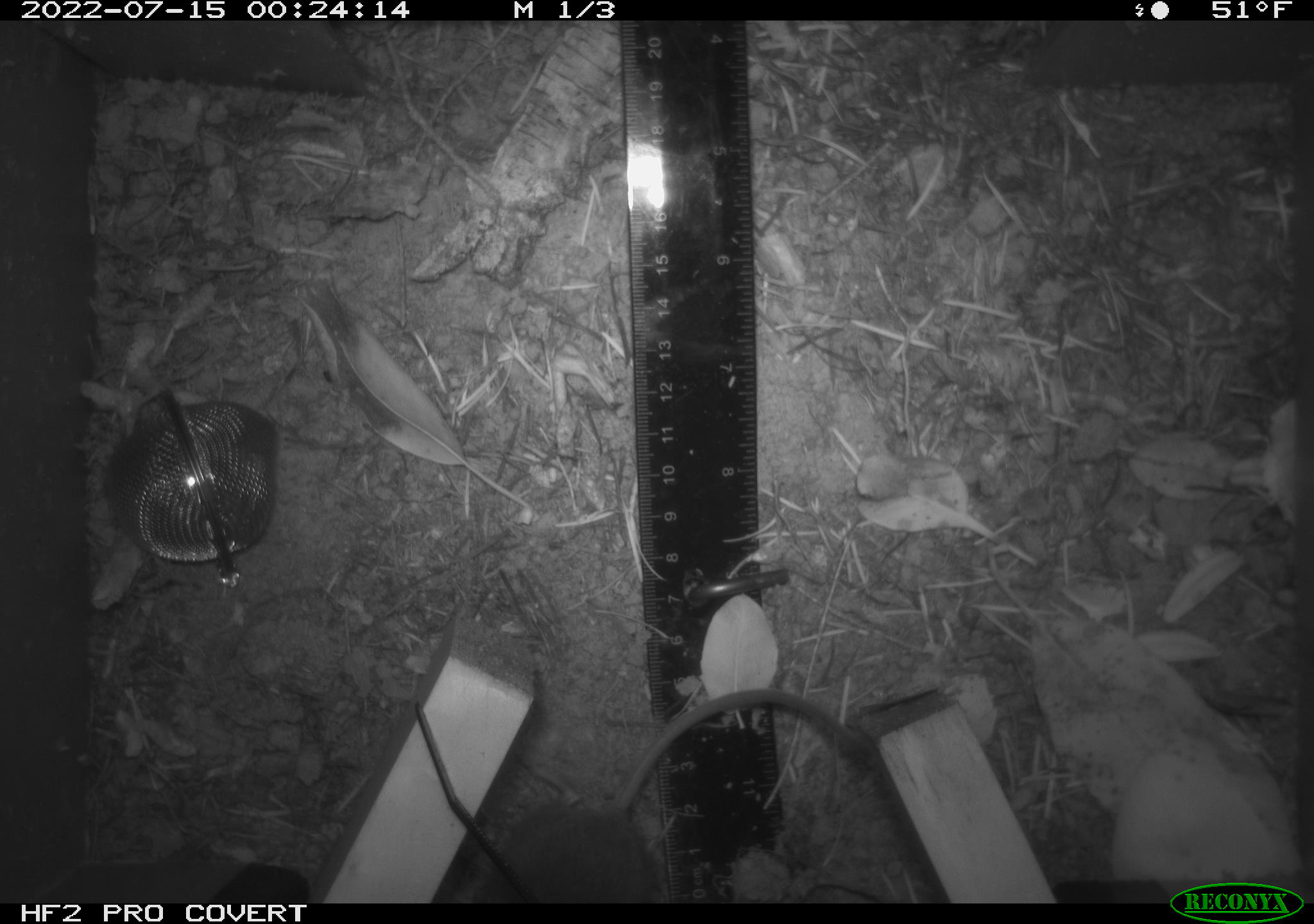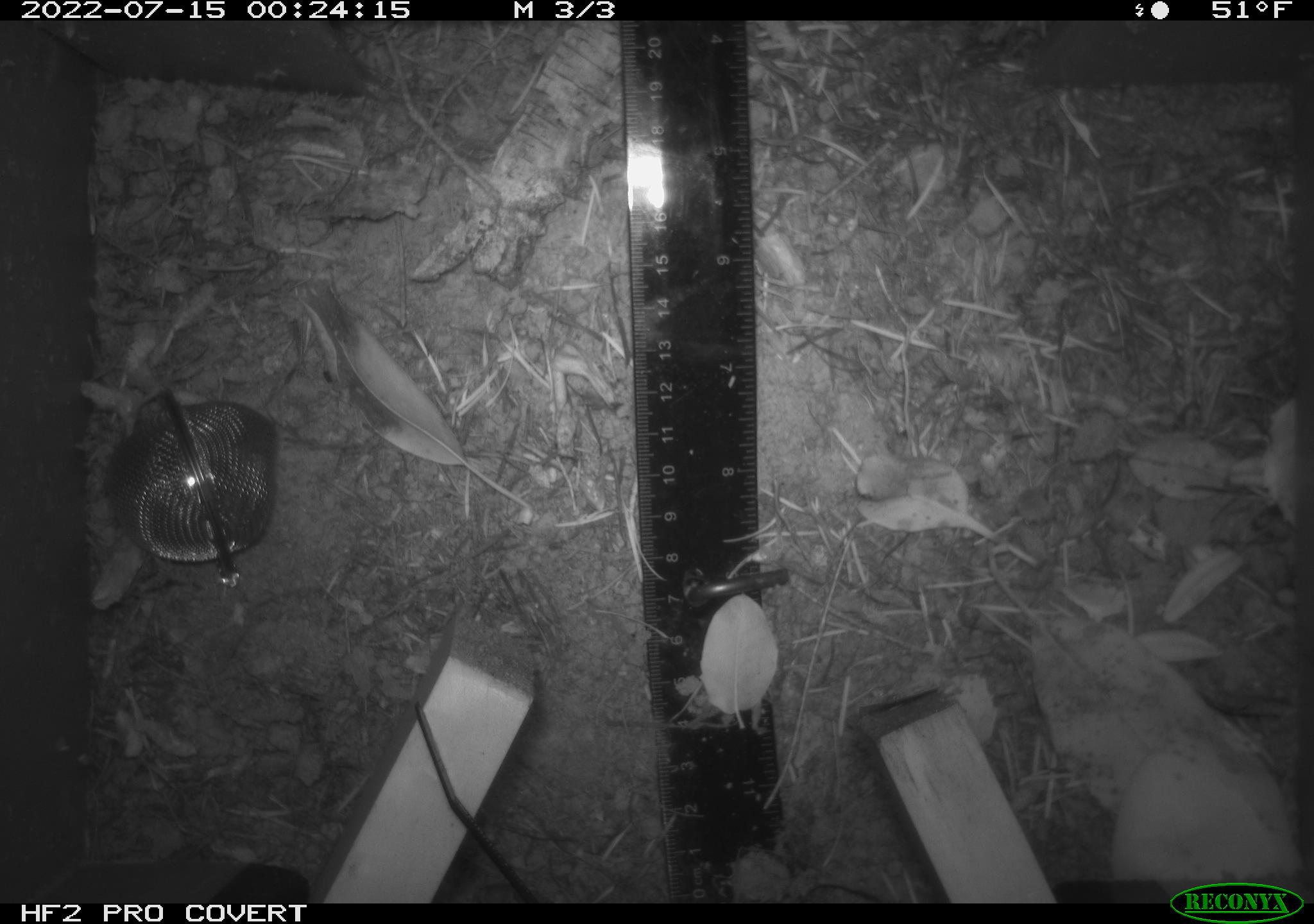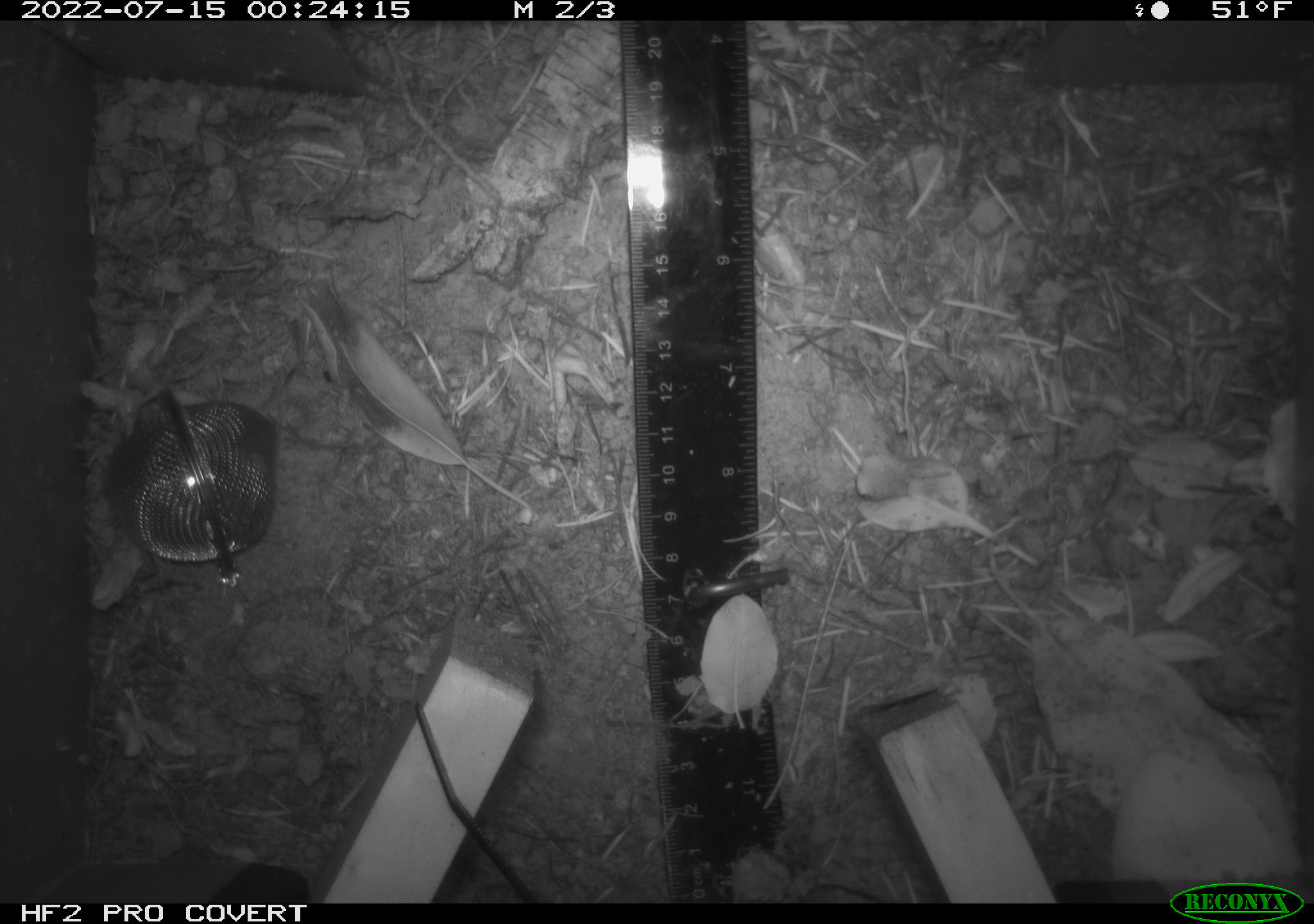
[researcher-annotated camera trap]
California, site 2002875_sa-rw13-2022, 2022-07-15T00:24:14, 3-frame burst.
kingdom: Animalia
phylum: Chordata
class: Mammalia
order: Rodentia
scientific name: Rodentia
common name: mouse species